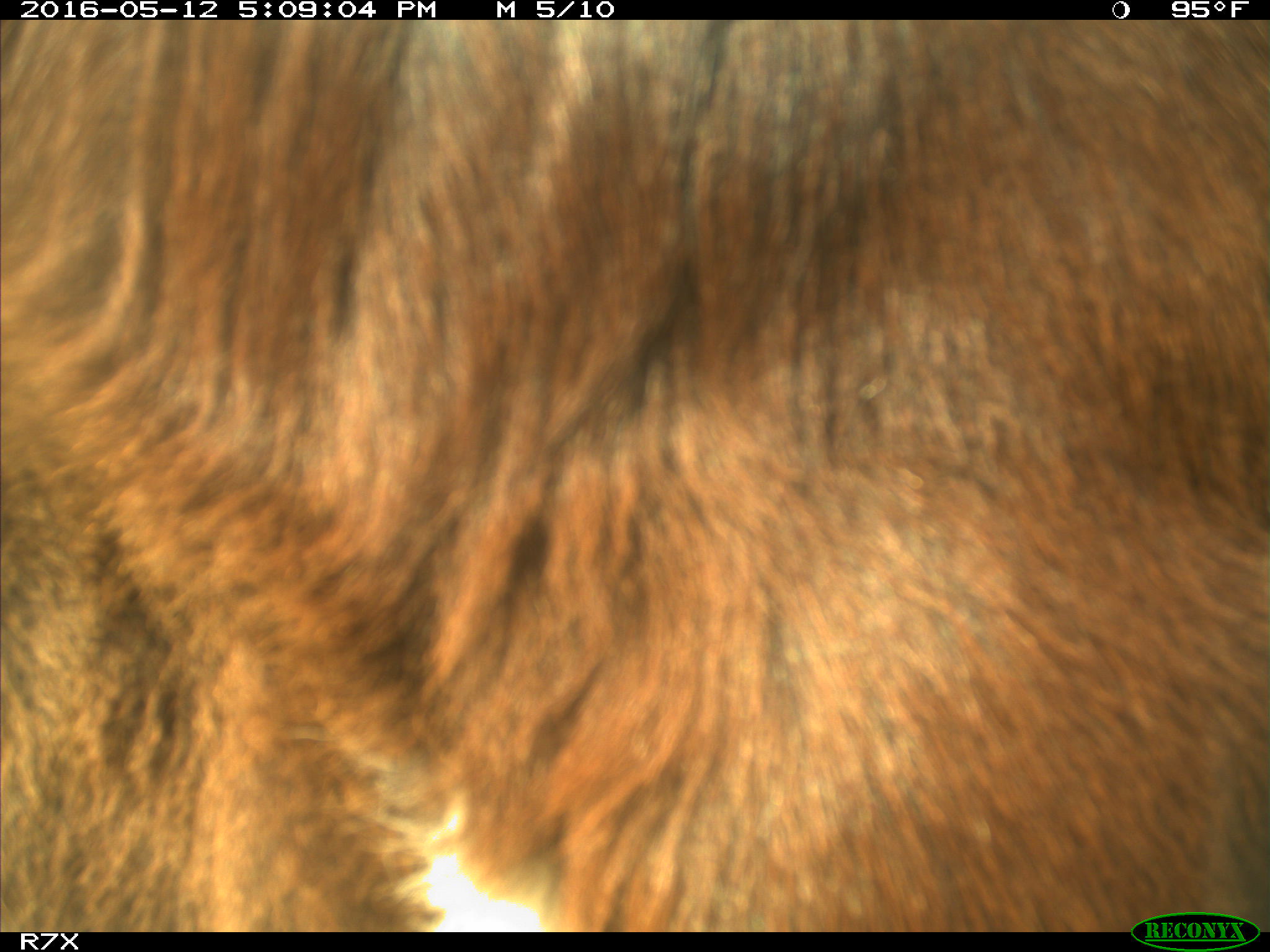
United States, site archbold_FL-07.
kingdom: Animalia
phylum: Chordata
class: Mammalia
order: Artiodactyla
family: Bovidae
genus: Bos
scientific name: Bos taurus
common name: domestic cow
Bos taurus (domestic cow).